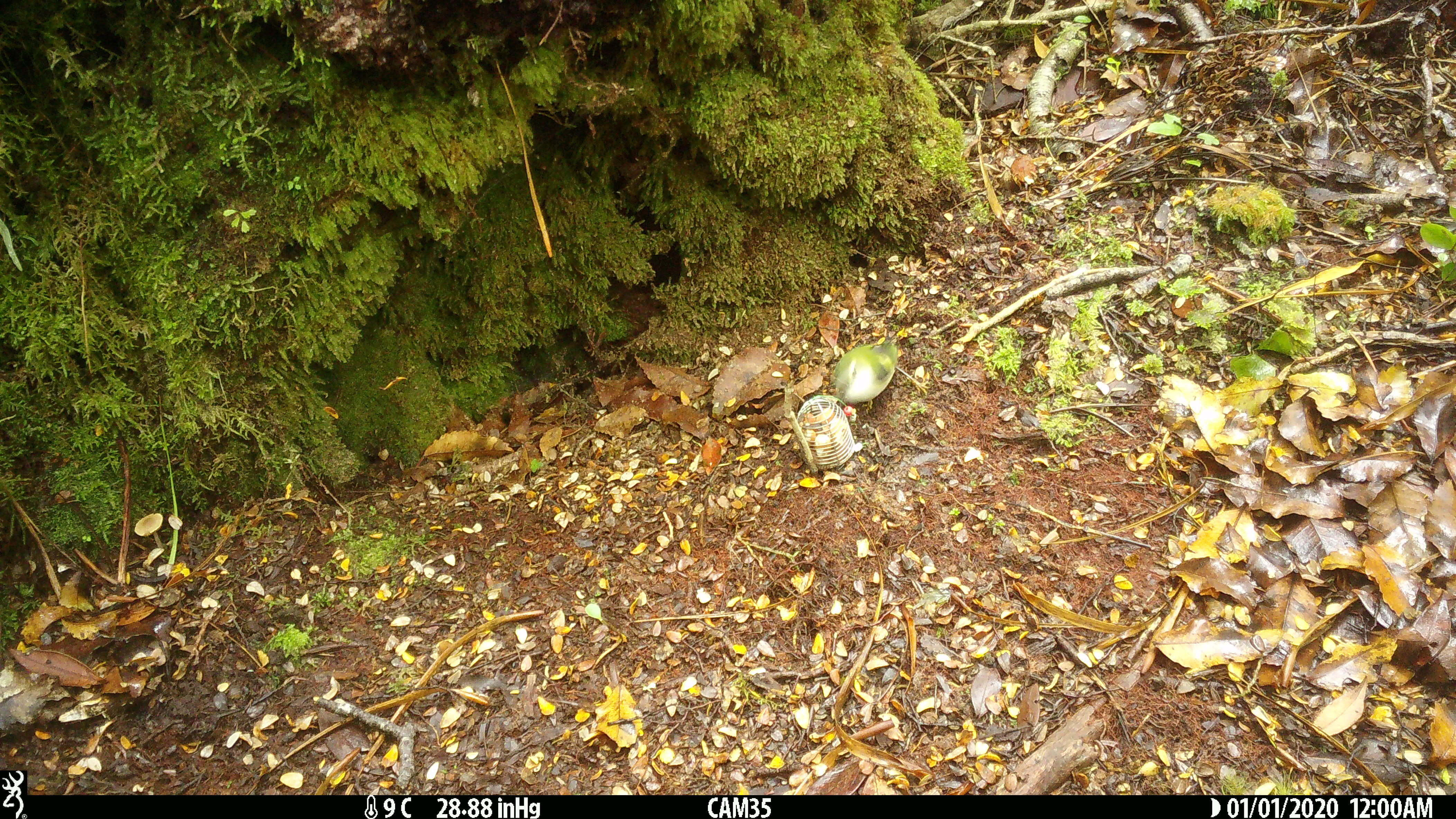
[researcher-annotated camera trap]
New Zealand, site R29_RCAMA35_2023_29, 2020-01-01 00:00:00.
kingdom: Animalia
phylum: Chordata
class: Aves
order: Passeriformes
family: Acanthisittidae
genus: Acanthisitta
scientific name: Acanthisitta chloris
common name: rifleman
Rifleman (Acanthisitta chloris).